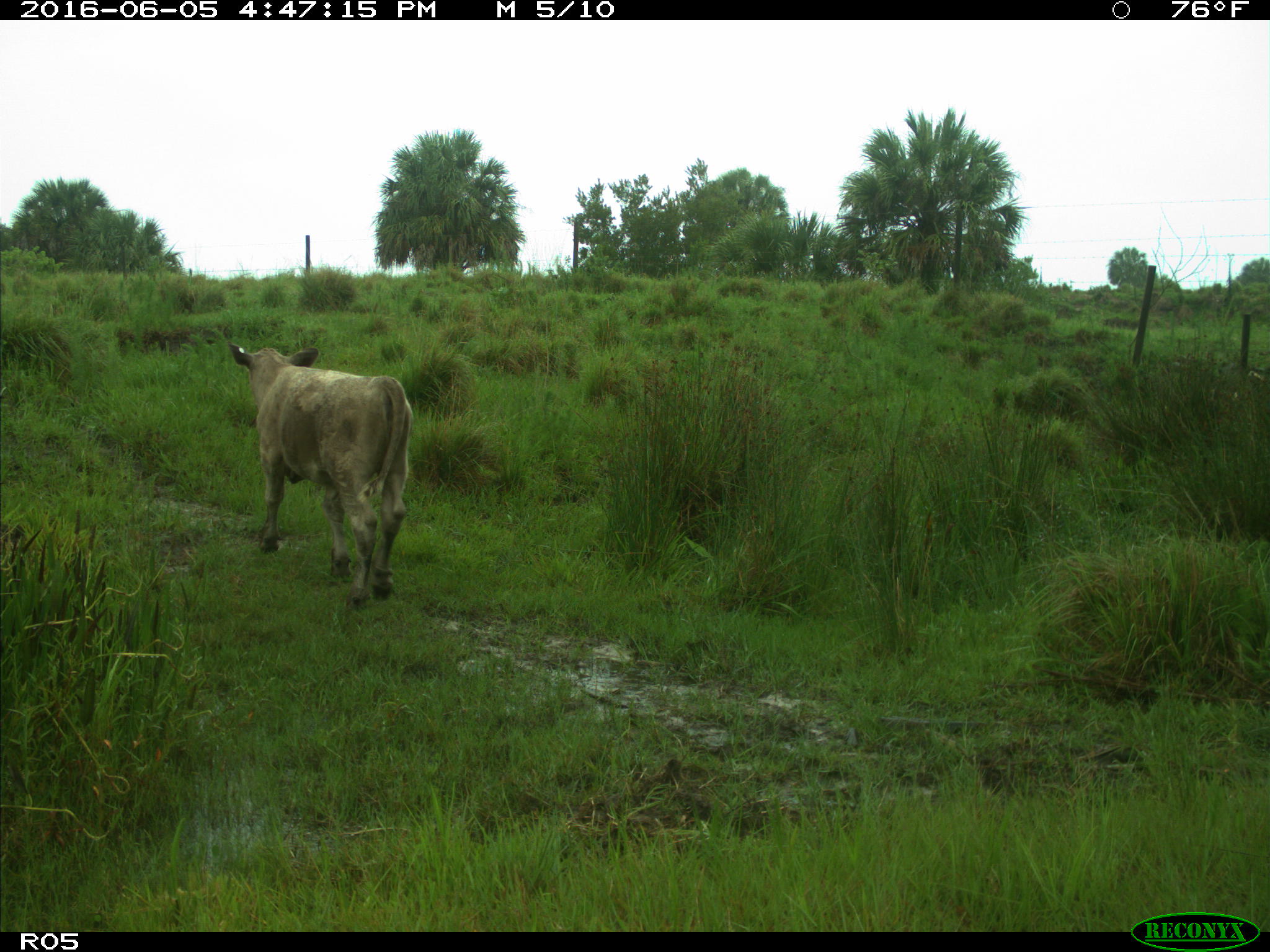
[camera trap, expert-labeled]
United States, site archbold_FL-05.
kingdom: Animalia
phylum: Chordata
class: Mammalia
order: Artiodactyla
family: Bovidae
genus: Bos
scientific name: Bos taurus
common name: domestic cow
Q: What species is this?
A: Bos taurus (domestic cow).